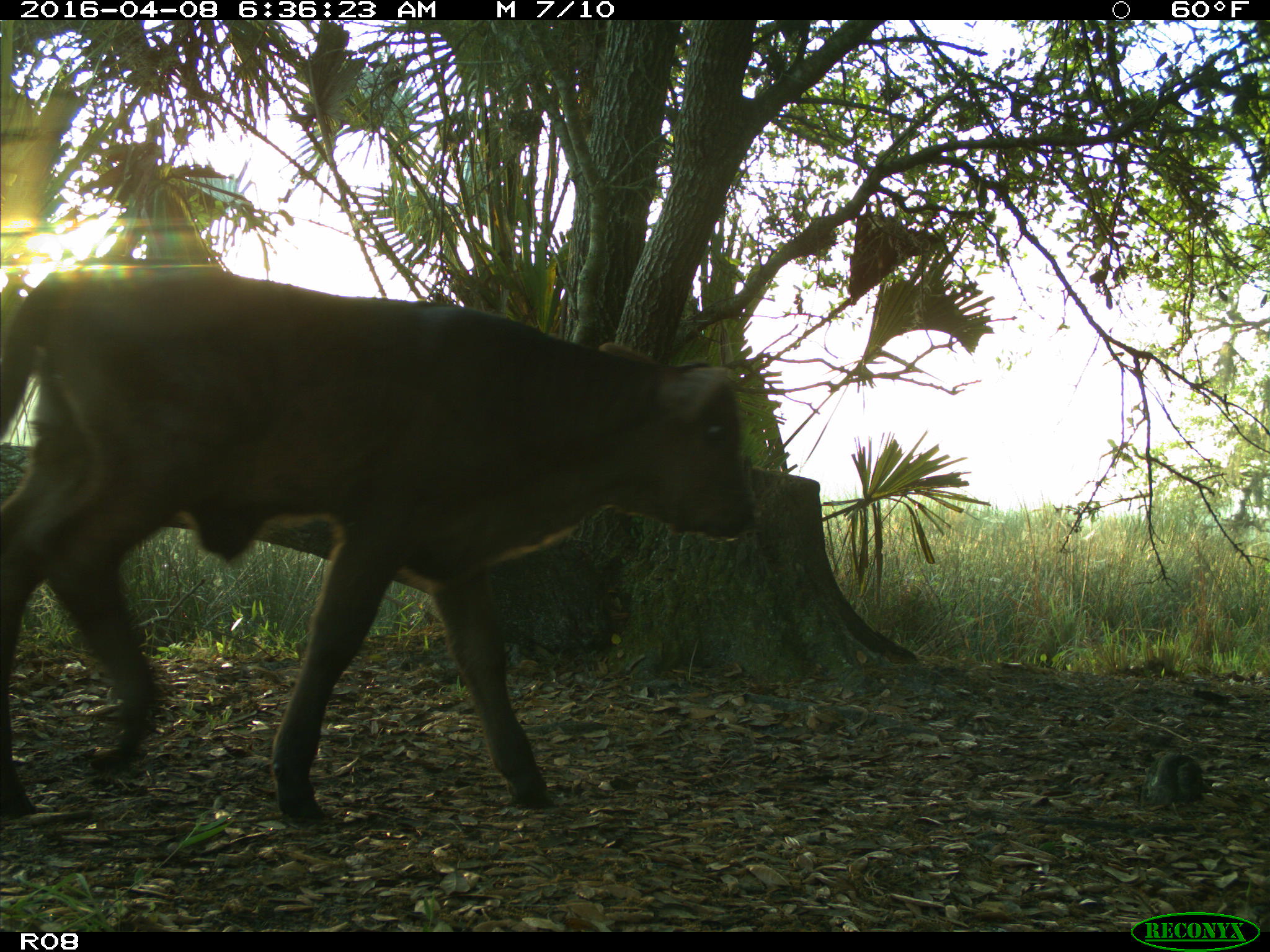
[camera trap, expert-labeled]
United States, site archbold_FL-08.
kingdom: Animalia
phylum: Chordata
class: Mammalia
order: Artiodactyla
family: Bovidae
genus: Bos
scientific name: Bos taurus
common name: domestic cow